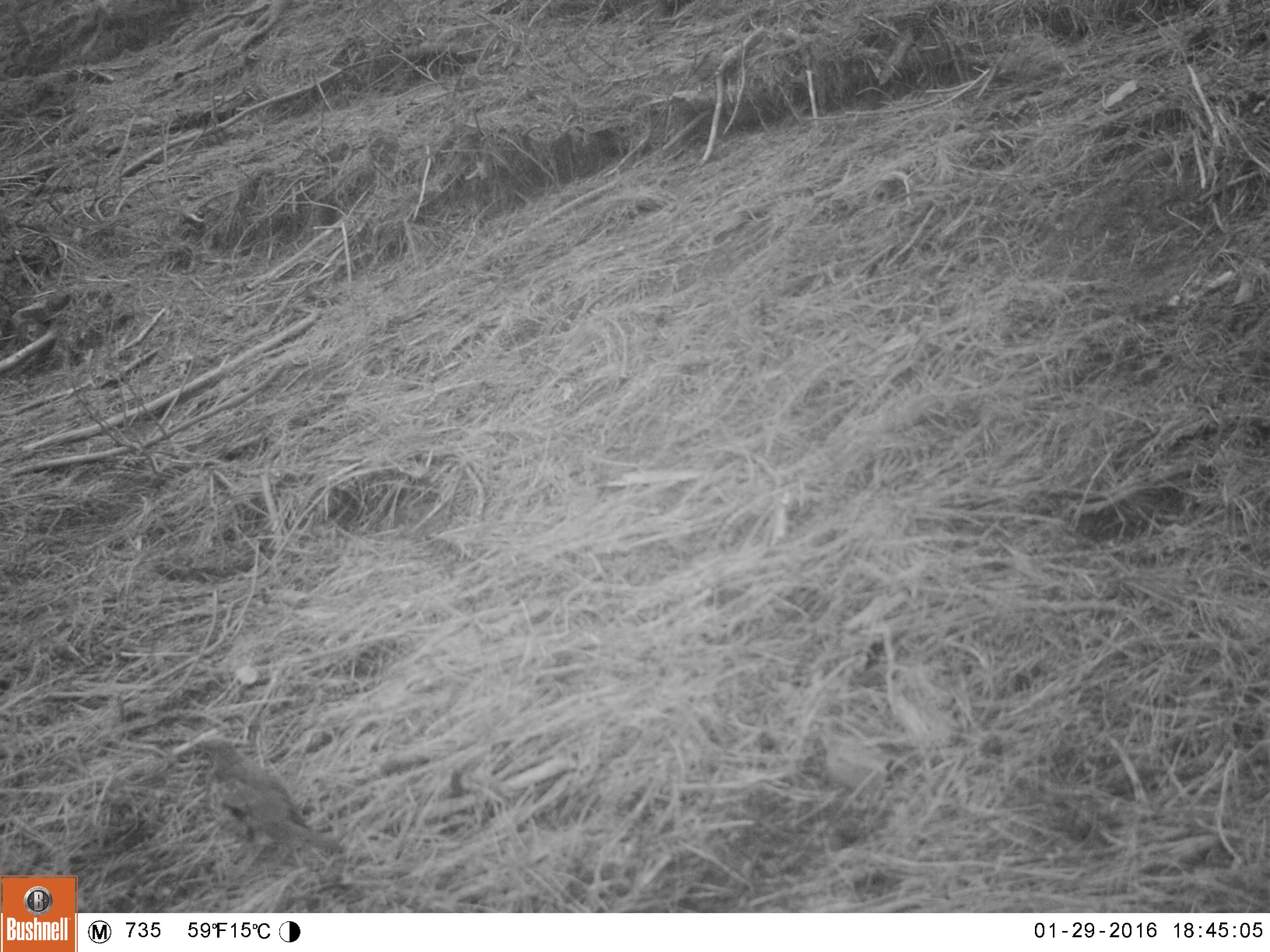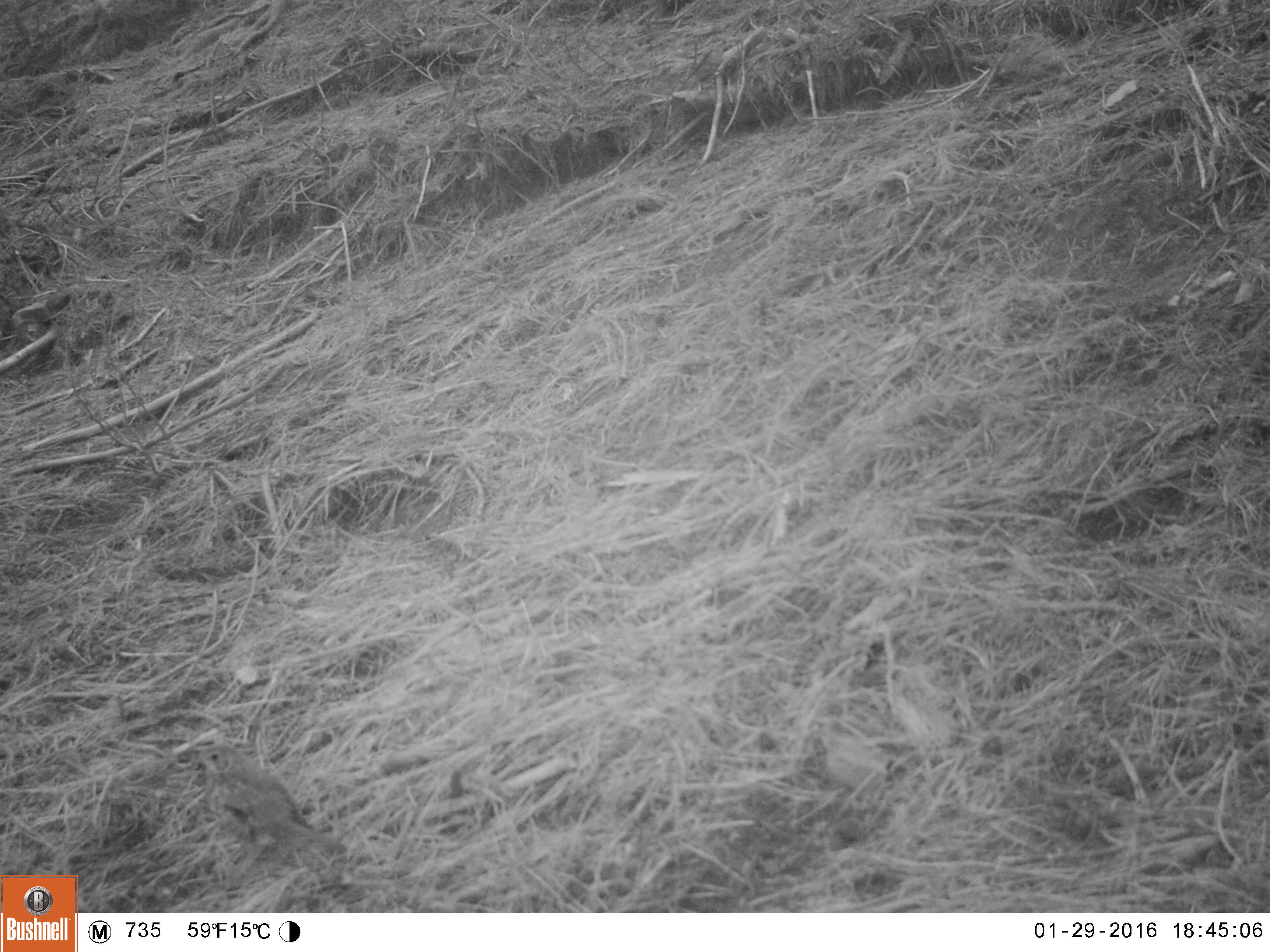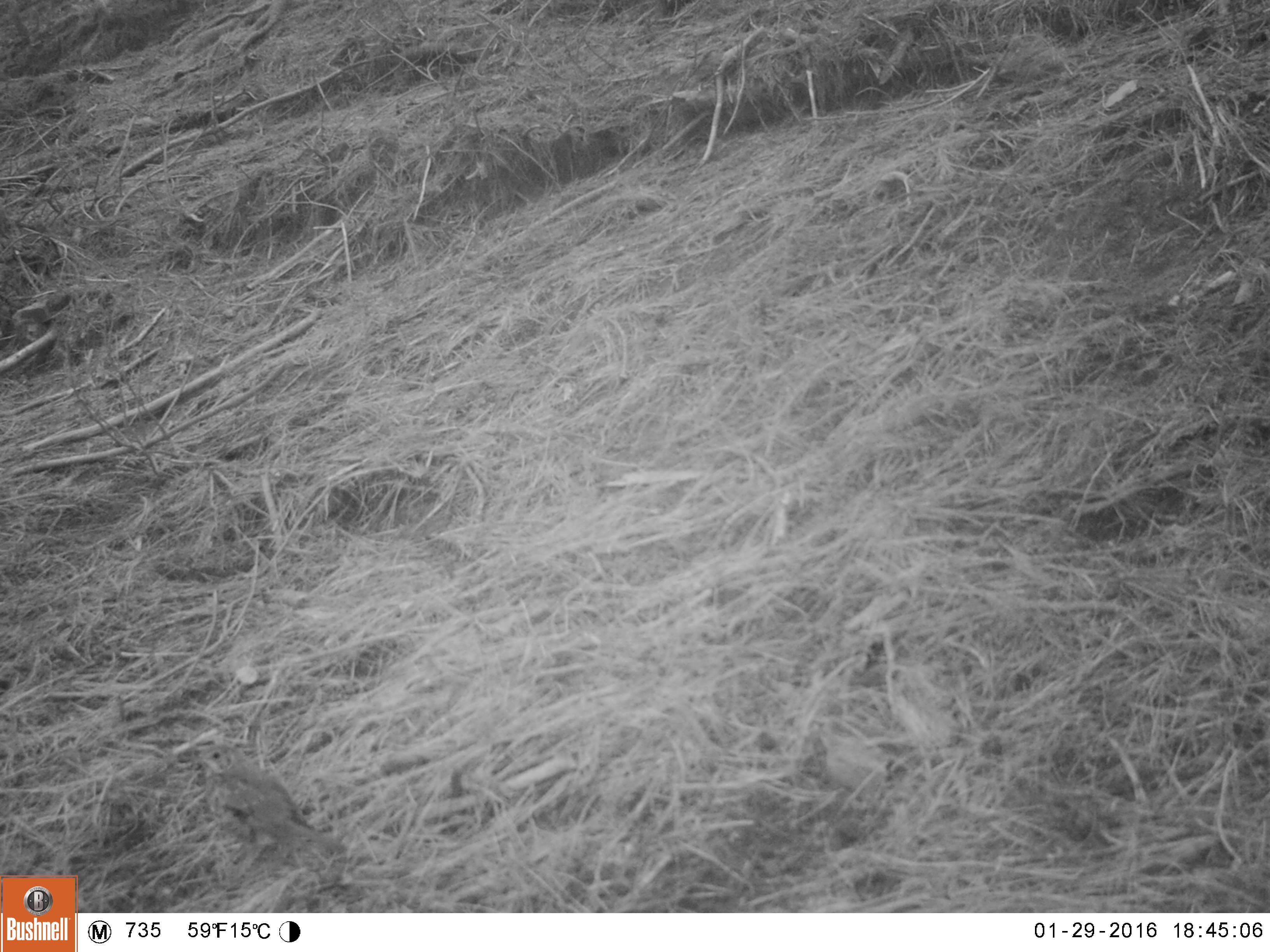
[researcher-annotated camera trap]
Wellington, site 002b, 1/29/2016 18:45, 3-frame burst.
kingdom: Animalia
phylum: Chordata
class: Aves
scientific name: Aves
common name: bird